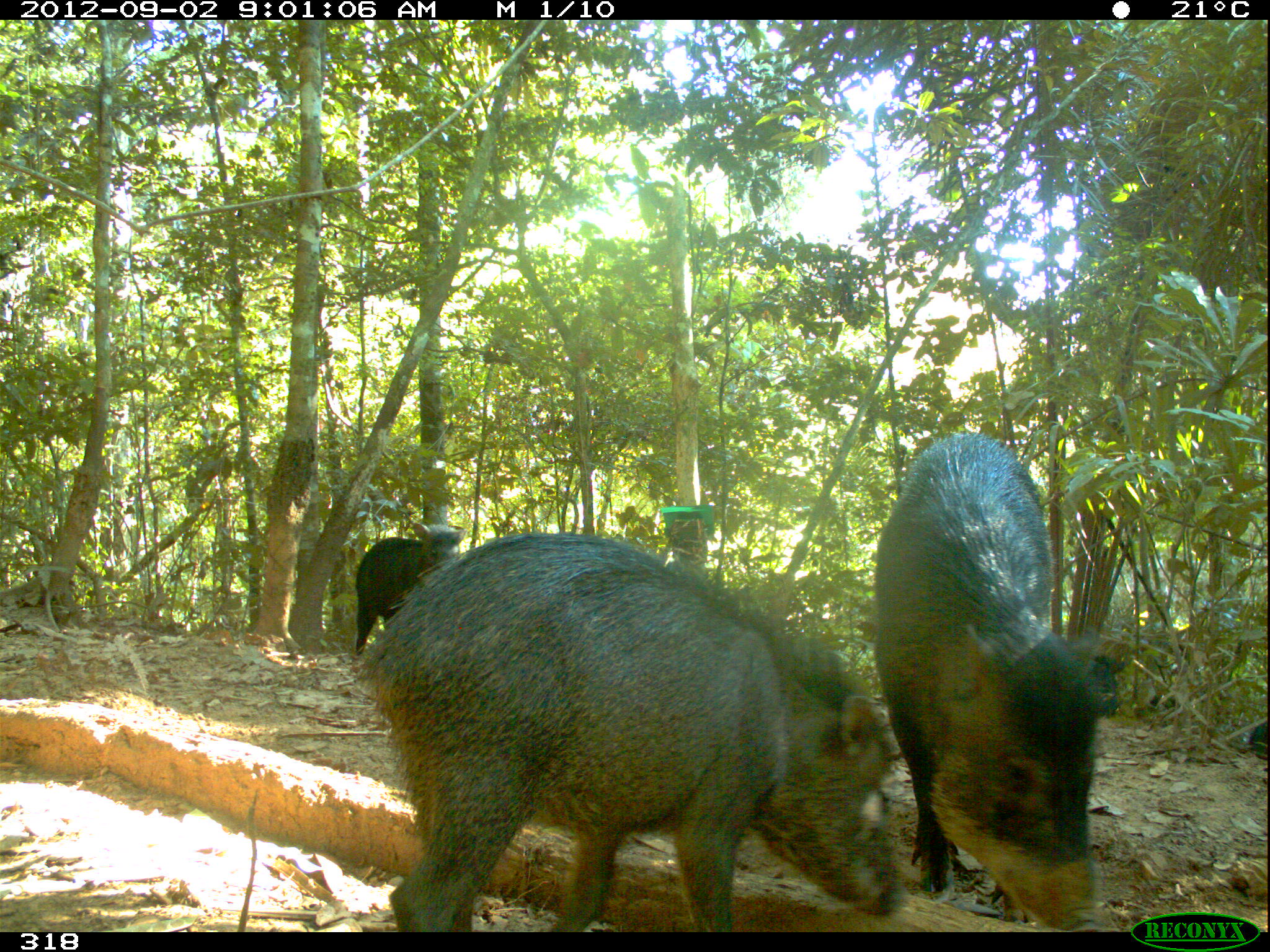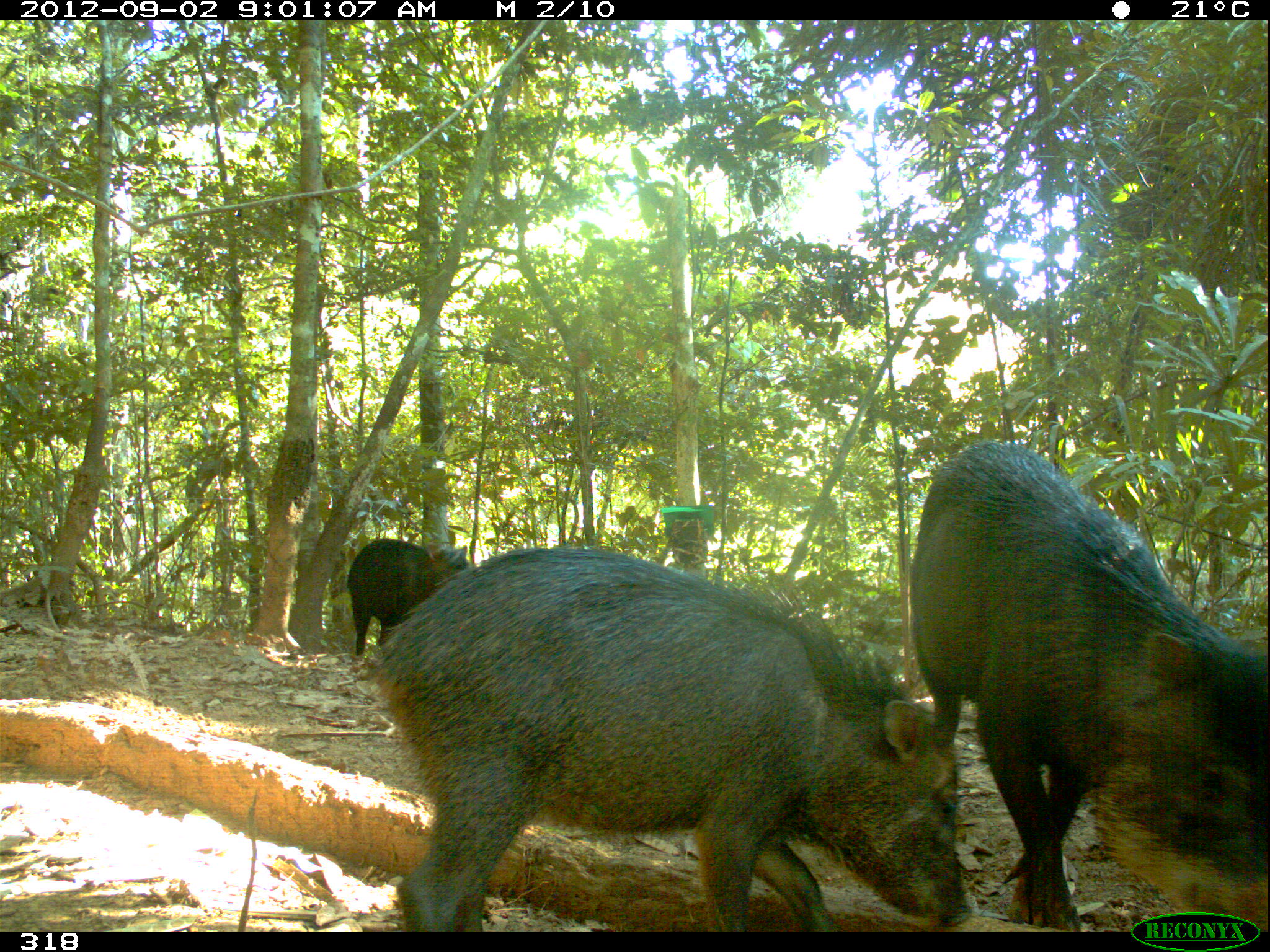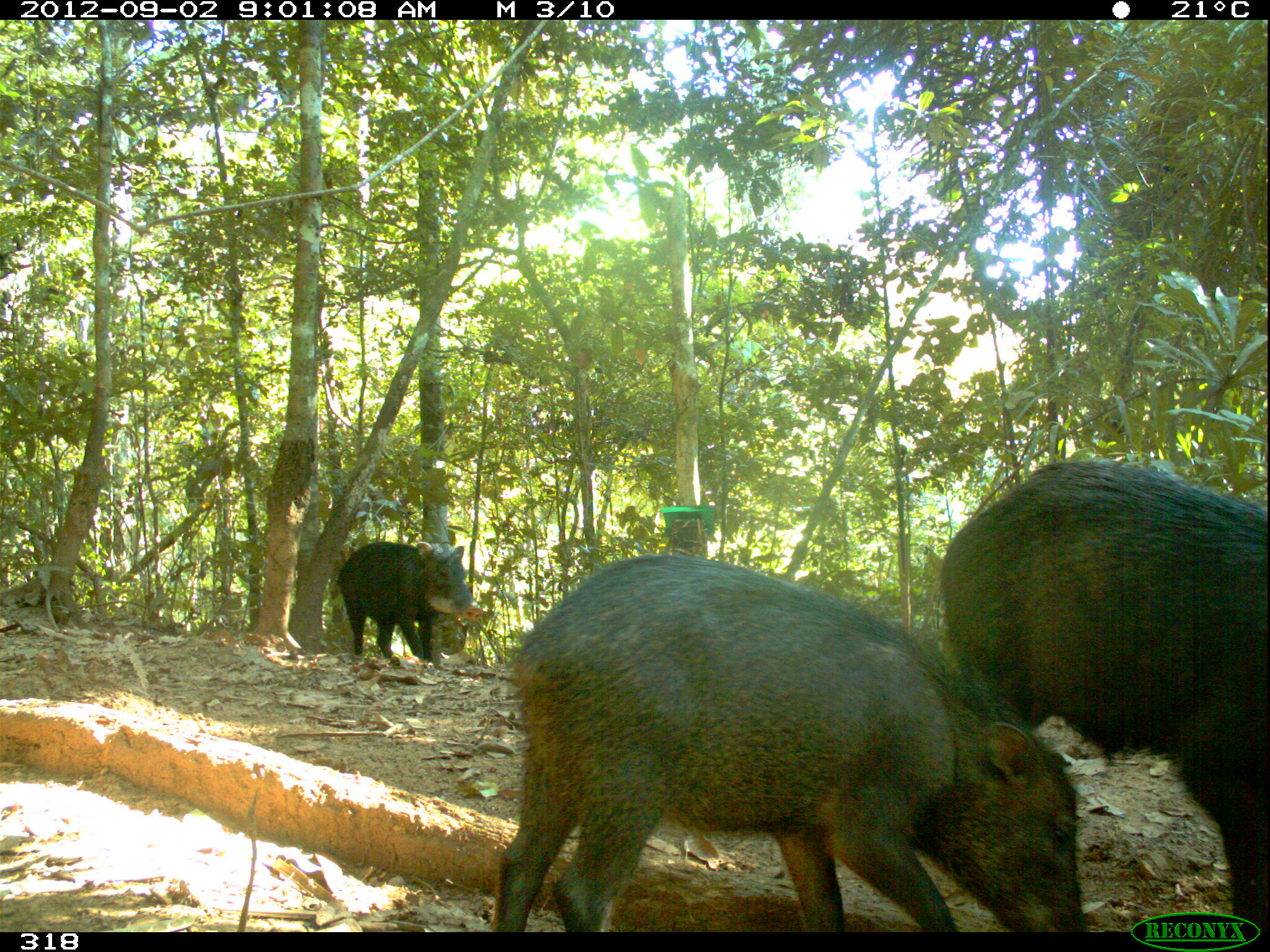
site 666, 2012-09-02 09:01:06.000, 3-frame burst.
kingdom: Animalia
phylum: Chordata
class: Mammalia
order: Artiodactyla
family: Tayassuidae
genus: Tayassu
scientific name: Tayassu pecari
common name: white-lipped peccary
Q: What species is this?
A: Tayassu pecari (white-lipped peccary).